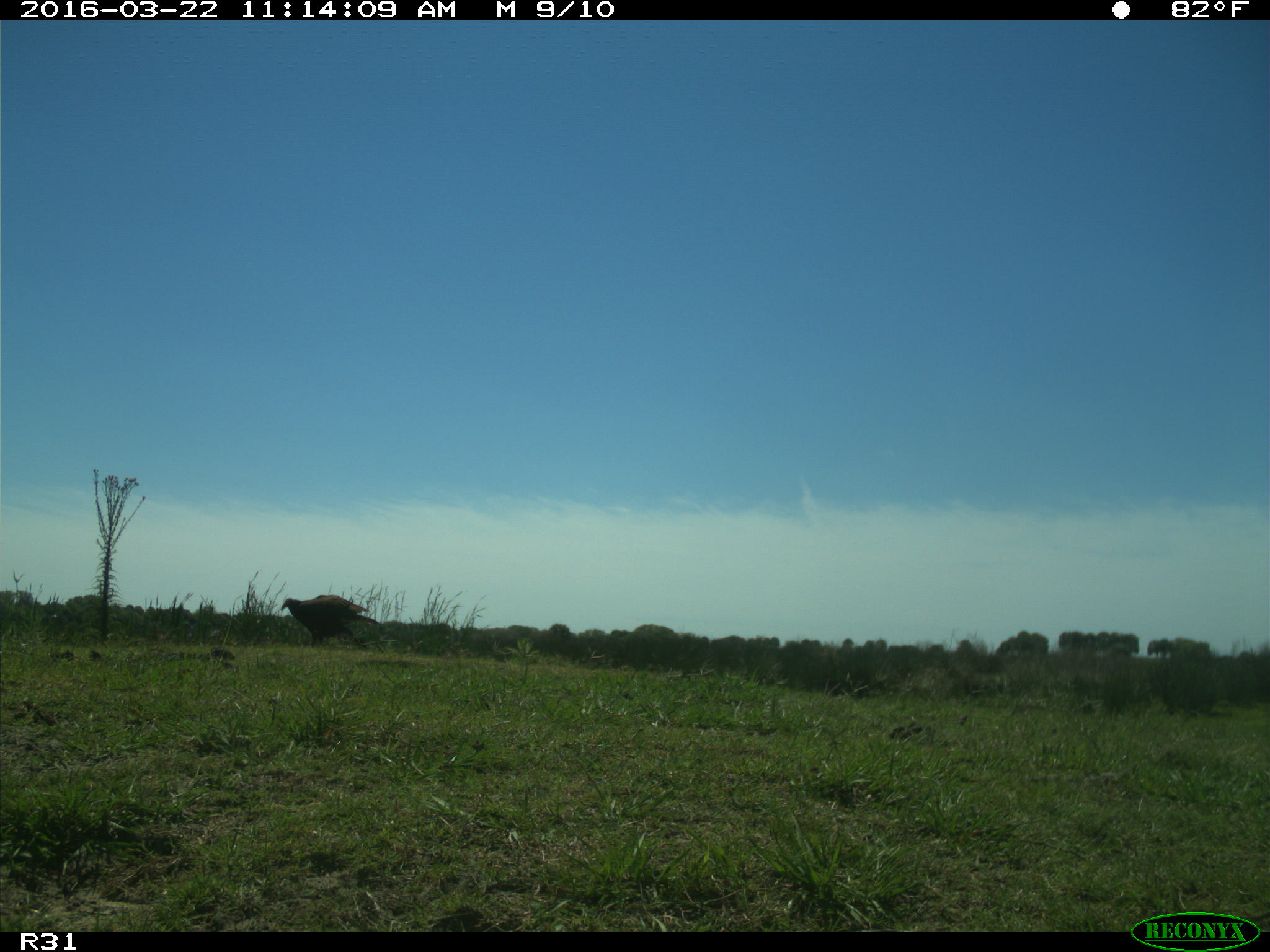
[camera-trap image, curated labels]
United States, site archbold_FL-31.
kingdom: Animalia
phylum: Chordata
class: Aves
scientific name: Aves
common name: birds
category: unidentified bird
Unidentified bird (birds) (Aves).